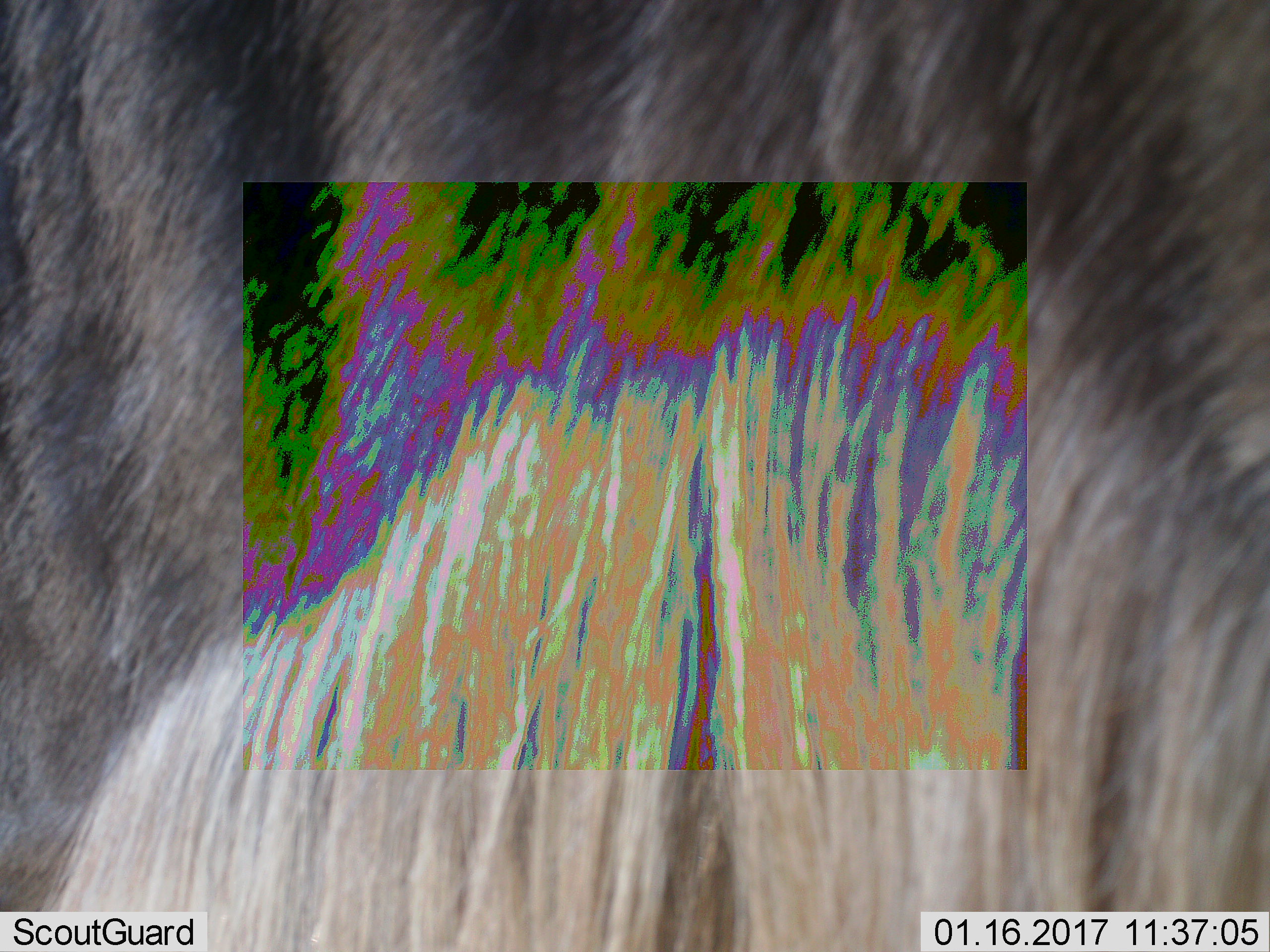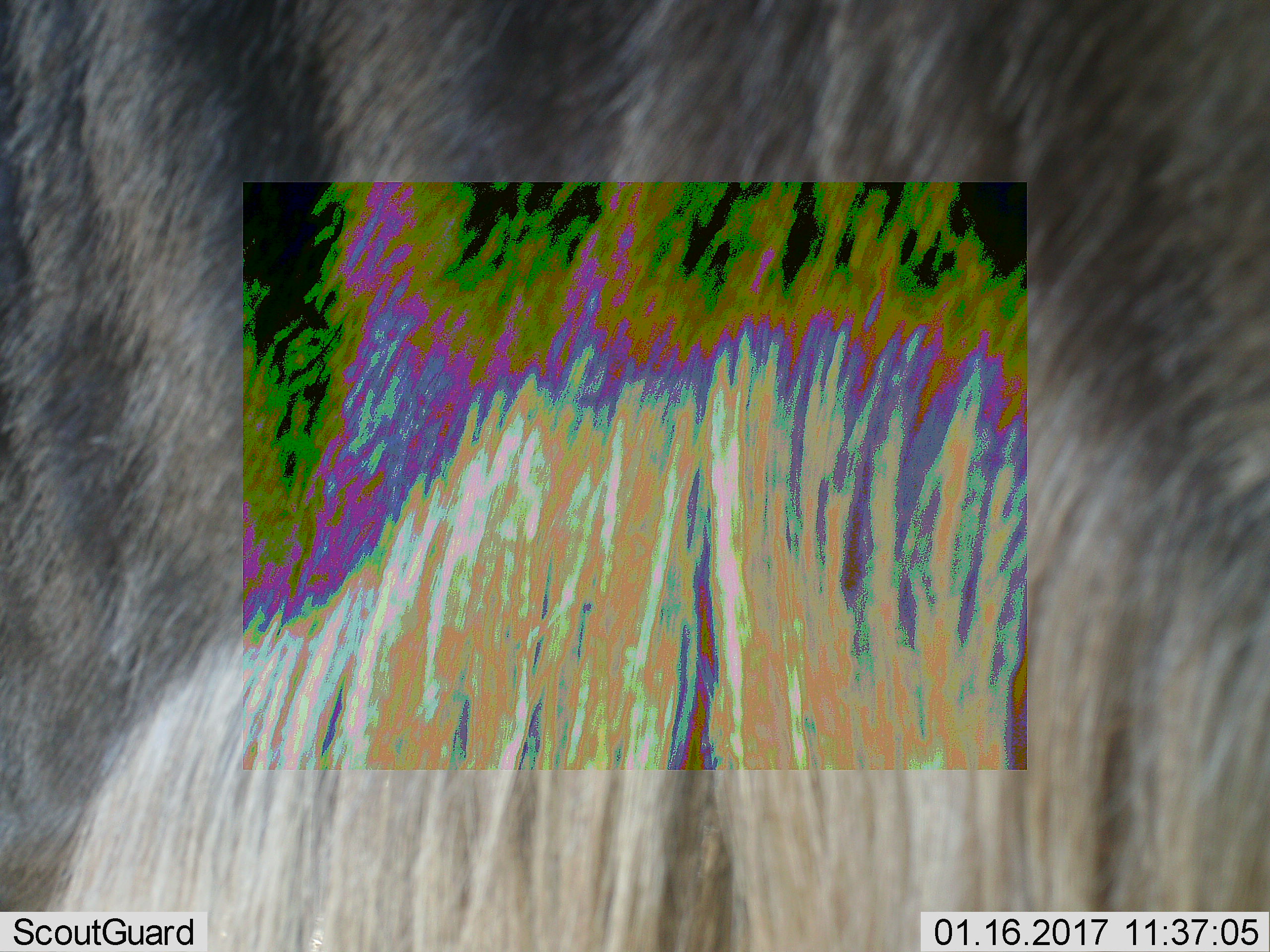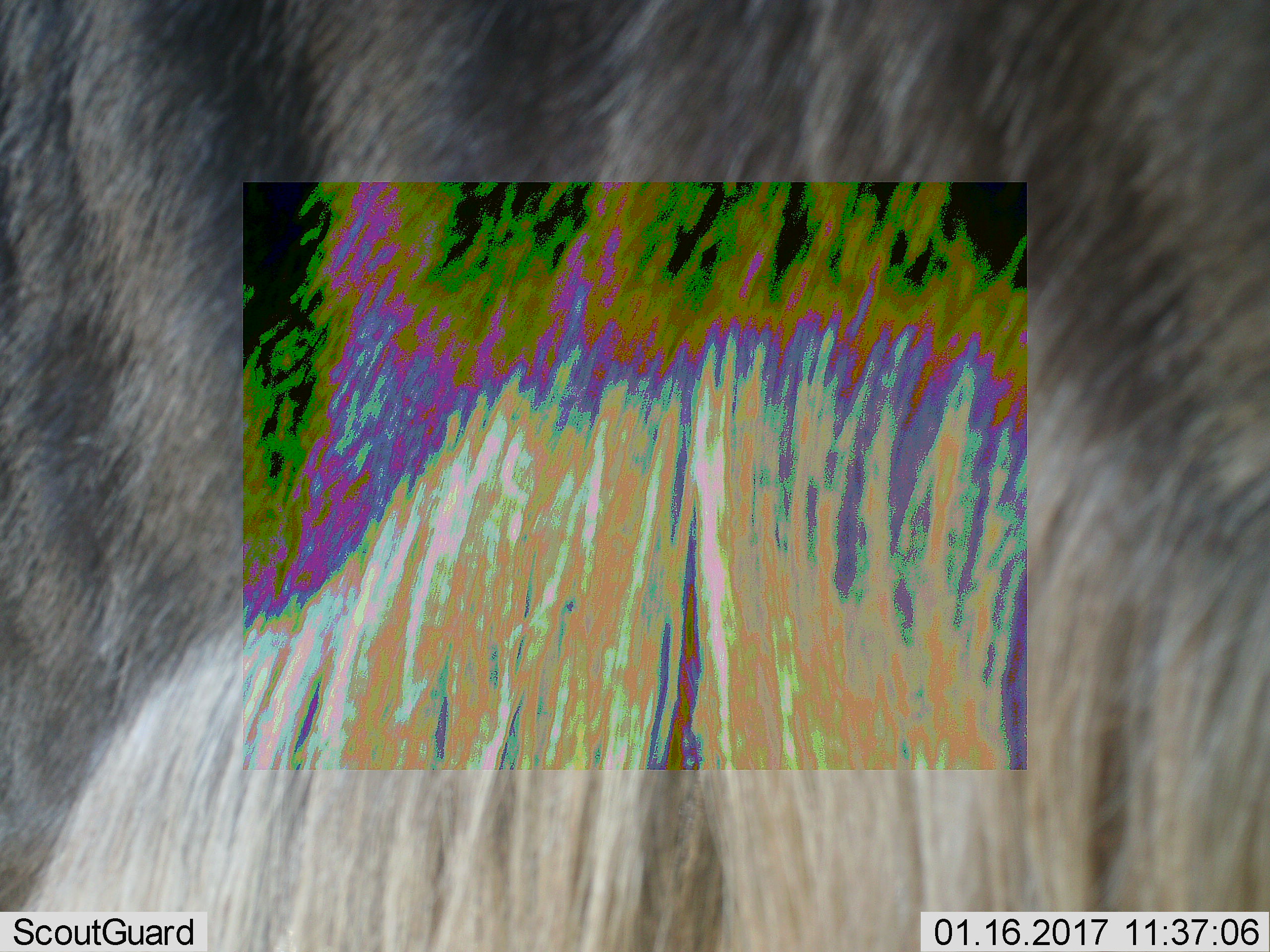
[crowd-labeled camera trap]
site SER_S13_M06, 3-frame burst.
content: unidentified animal